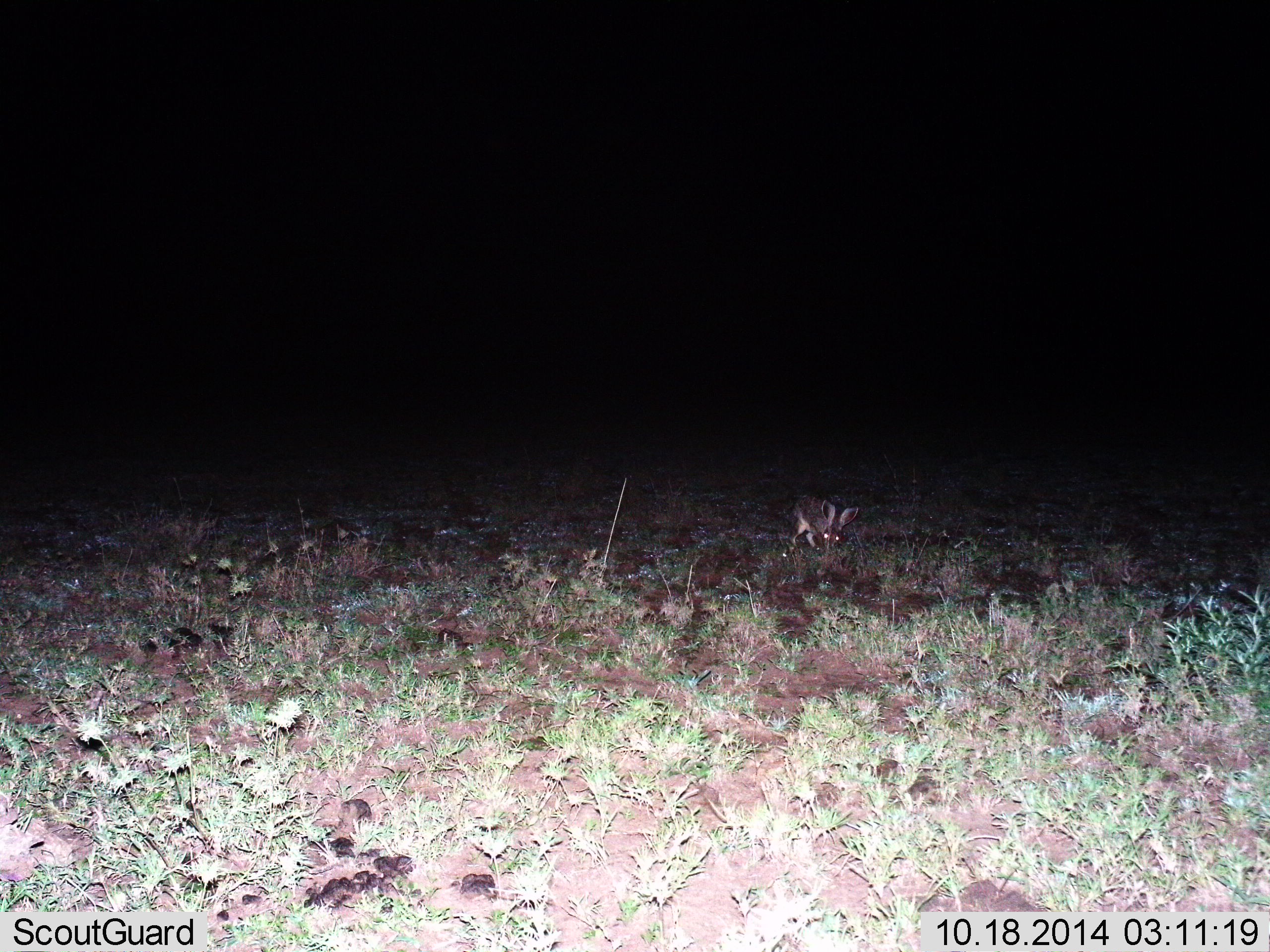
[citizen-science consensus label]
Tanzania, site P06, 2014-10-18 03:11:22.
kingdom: Animalia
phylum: Chordata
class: Mammalia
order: Lagomorpha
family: Leporidae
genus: Lepus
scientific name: Lepus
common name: hare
Hare (Lepus), count 1. Behavior (volunteer vote fractions): standing 20%, resting 0%, moving 0%, interacting 0%. Young present (vote fraction): 0%. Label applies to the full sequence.